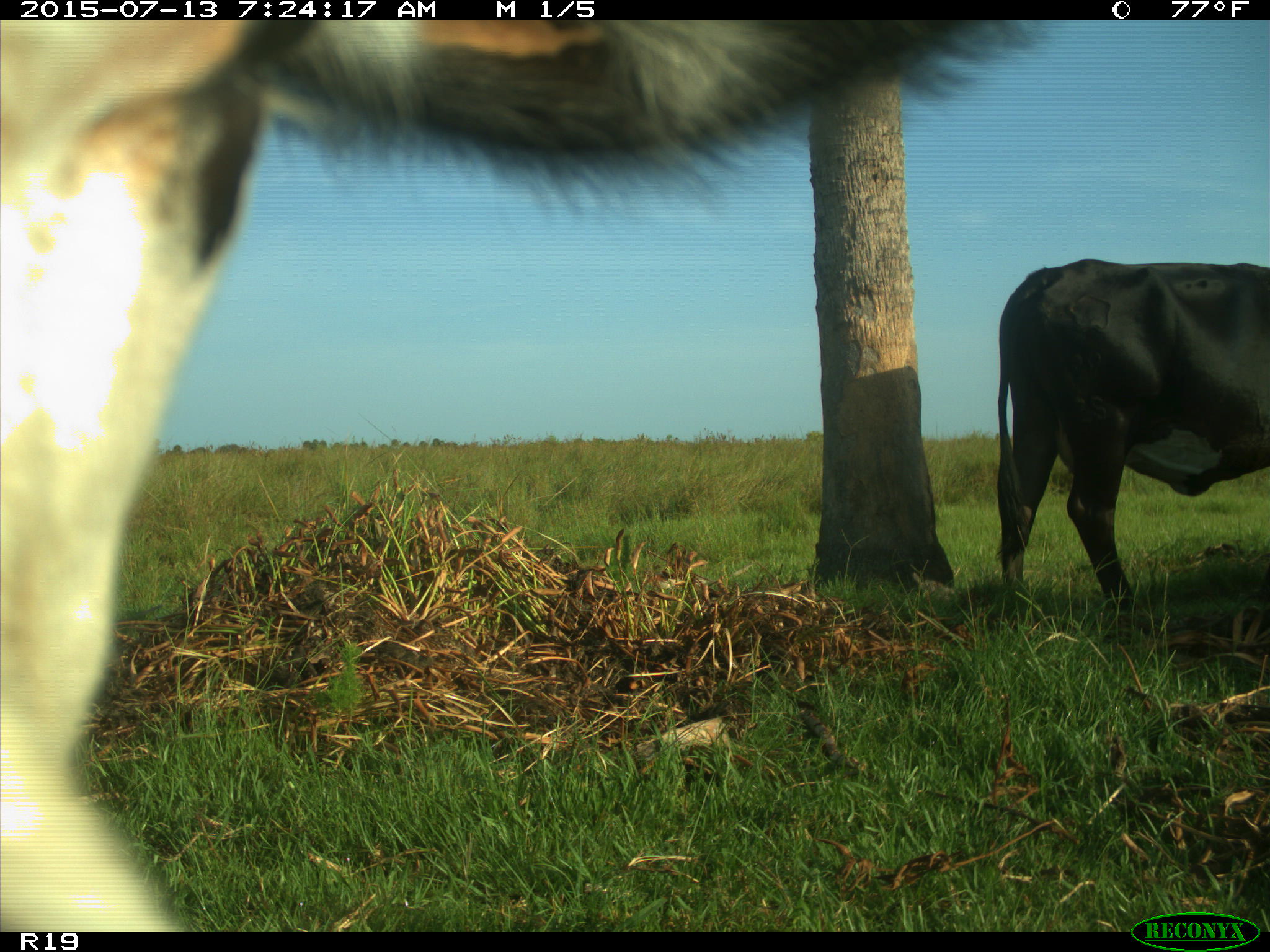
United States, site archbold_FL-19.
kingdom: Animalia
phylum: Chordata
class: Mammalia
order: Artiodactyla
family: Bovidae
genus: Bos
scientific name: Bos taurus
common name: domestic cow